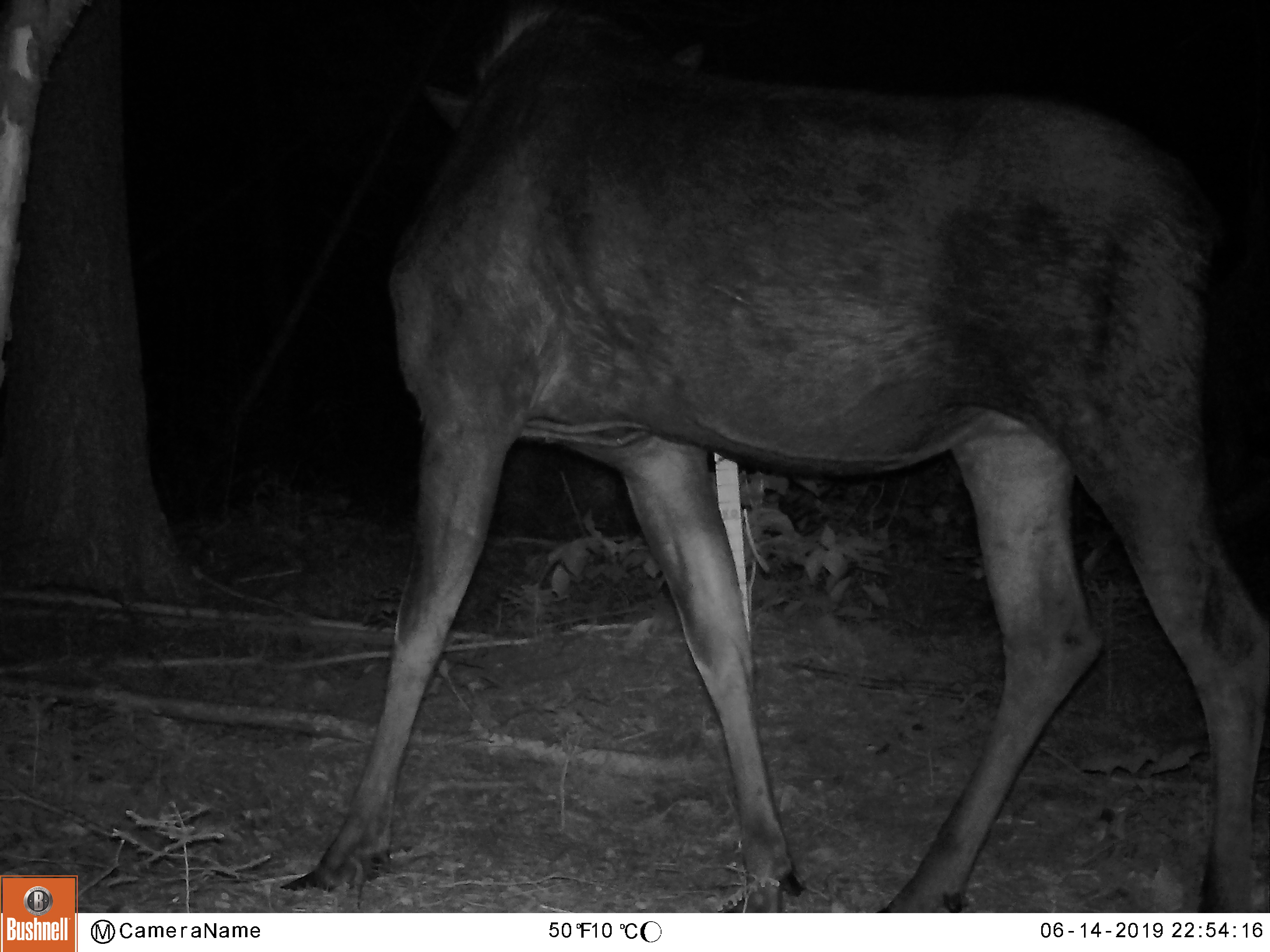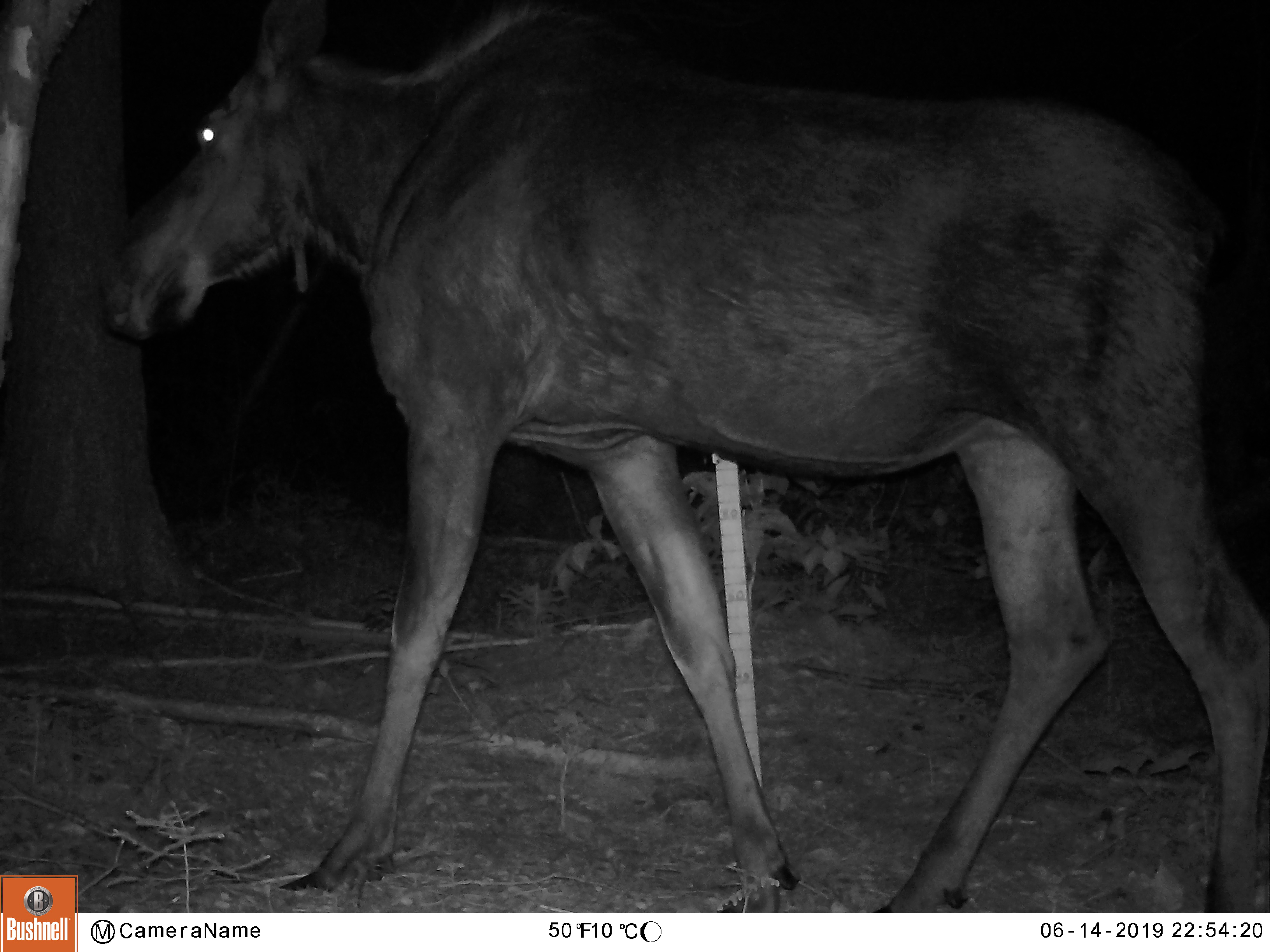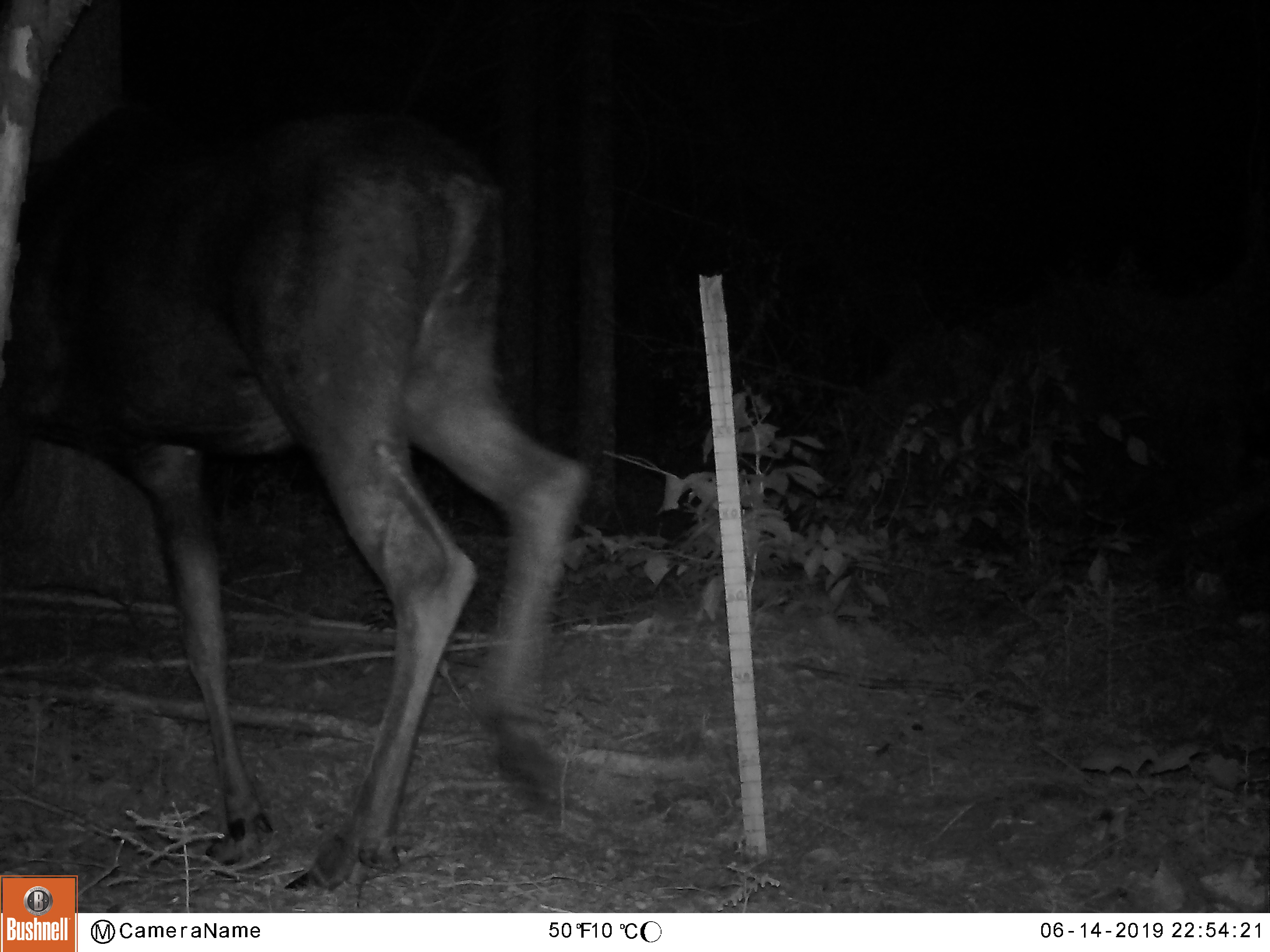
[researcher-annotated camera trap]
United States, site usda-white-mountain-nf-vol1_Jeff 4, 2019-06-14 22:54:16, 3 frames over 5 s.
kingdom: Animalia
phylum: Chordata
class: Mammalia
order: Artiodactyla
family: Cervidae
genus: Alces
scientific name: Alces alces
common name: moose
Moose (Alces alces).